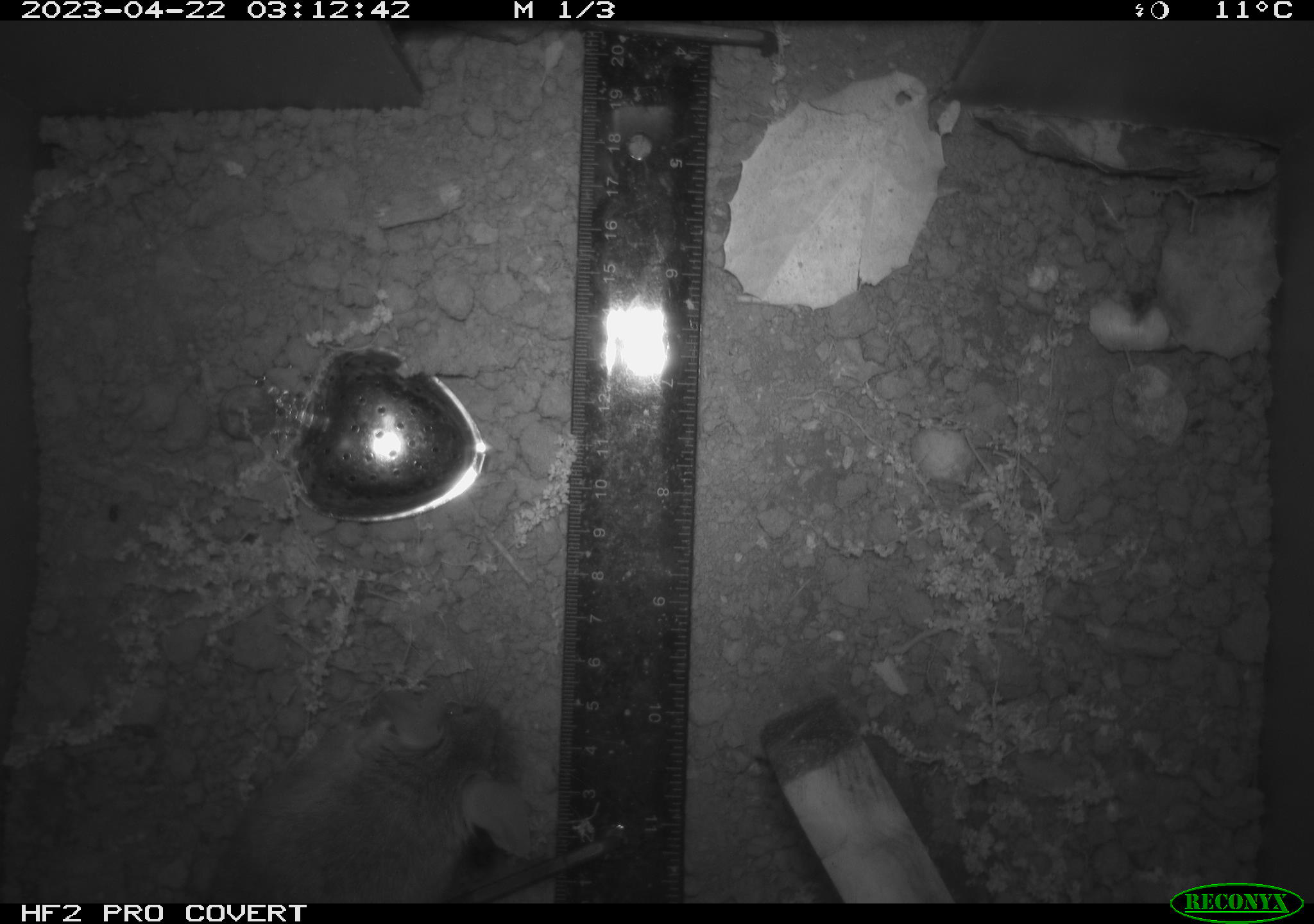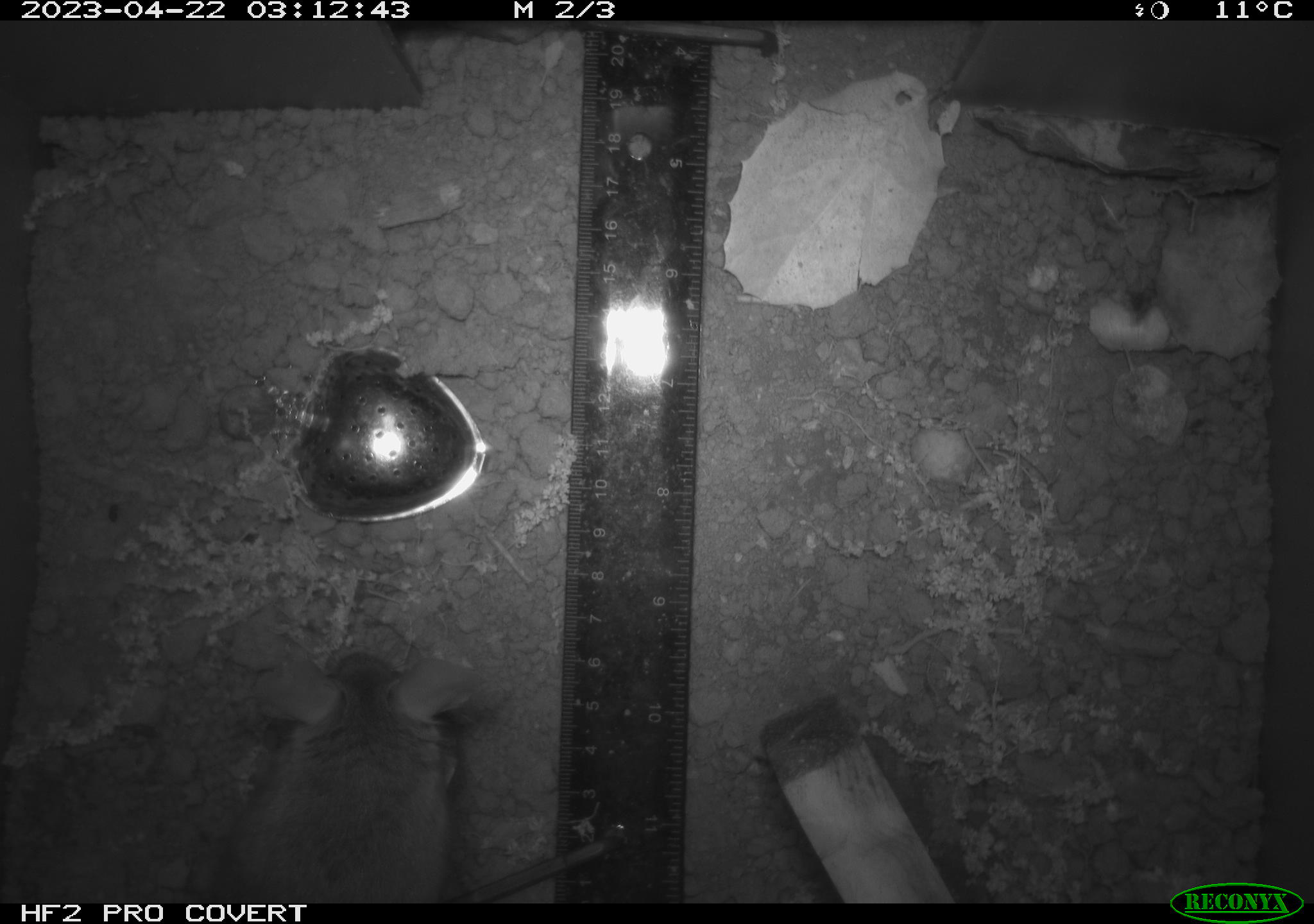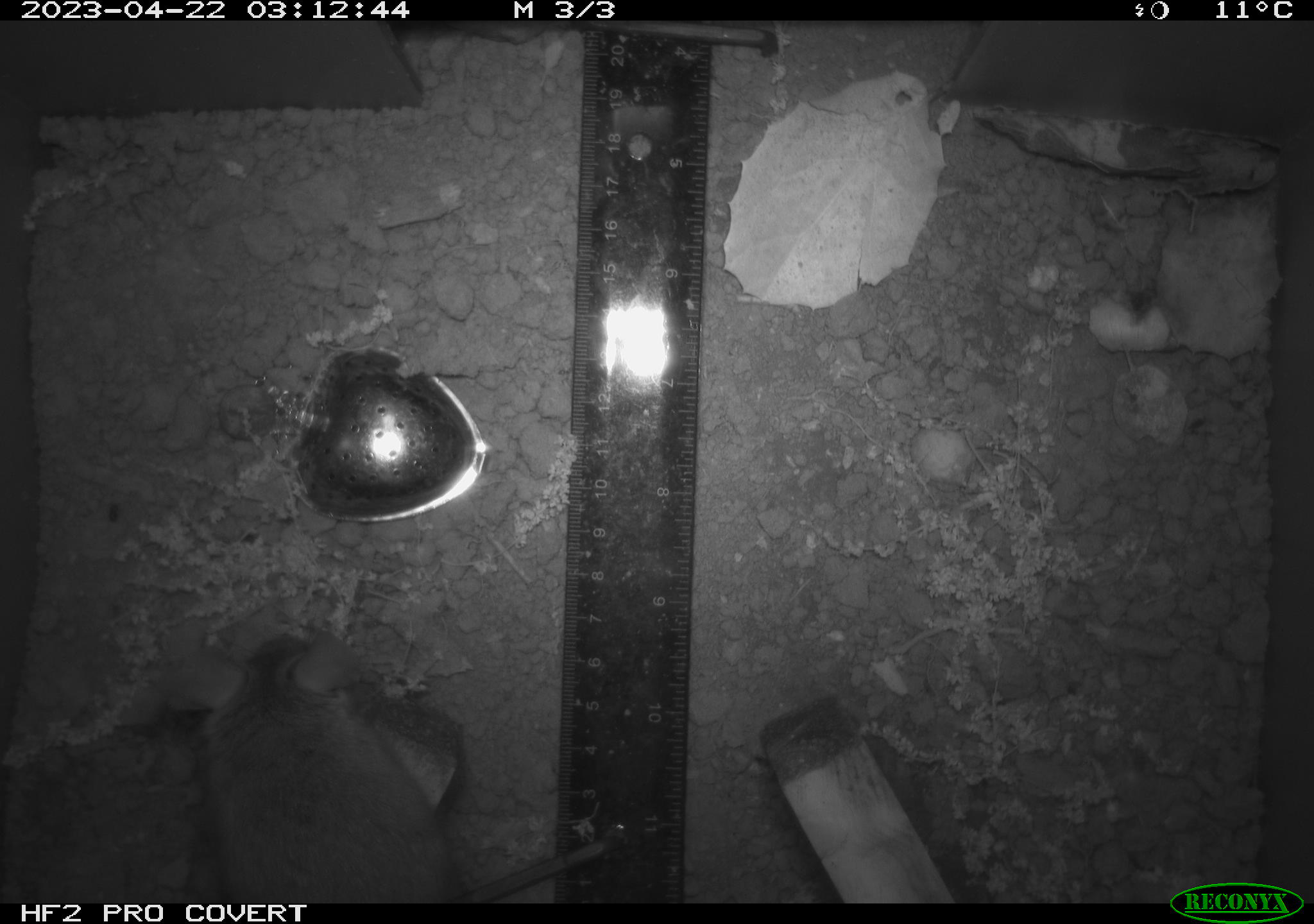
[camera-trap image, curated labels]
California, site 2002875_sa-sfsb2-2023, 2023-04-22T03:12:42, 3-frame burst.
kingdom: Animalia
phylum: Chordata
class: Mammalia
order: Rodentia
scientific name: Rodentia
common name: mouse species